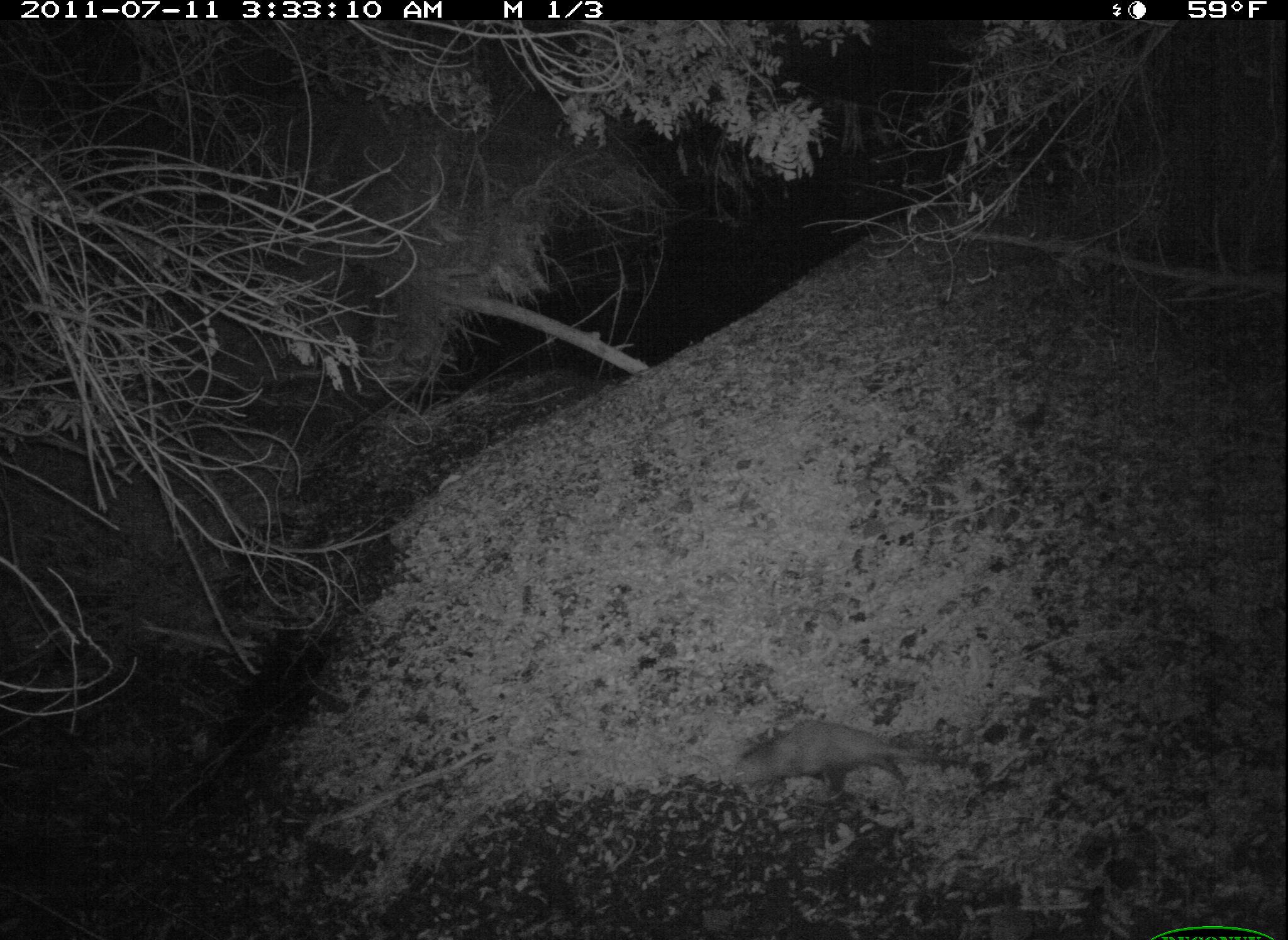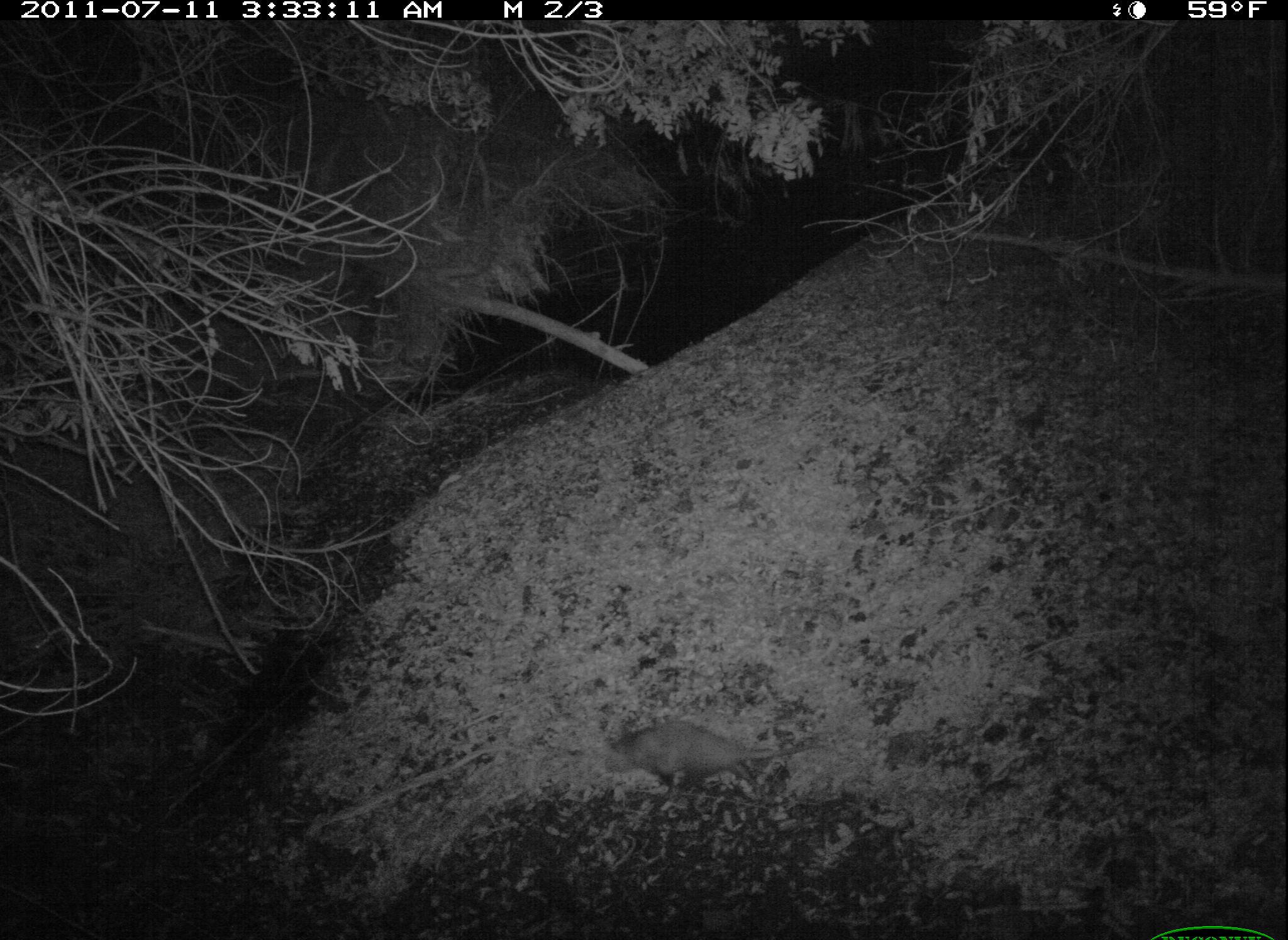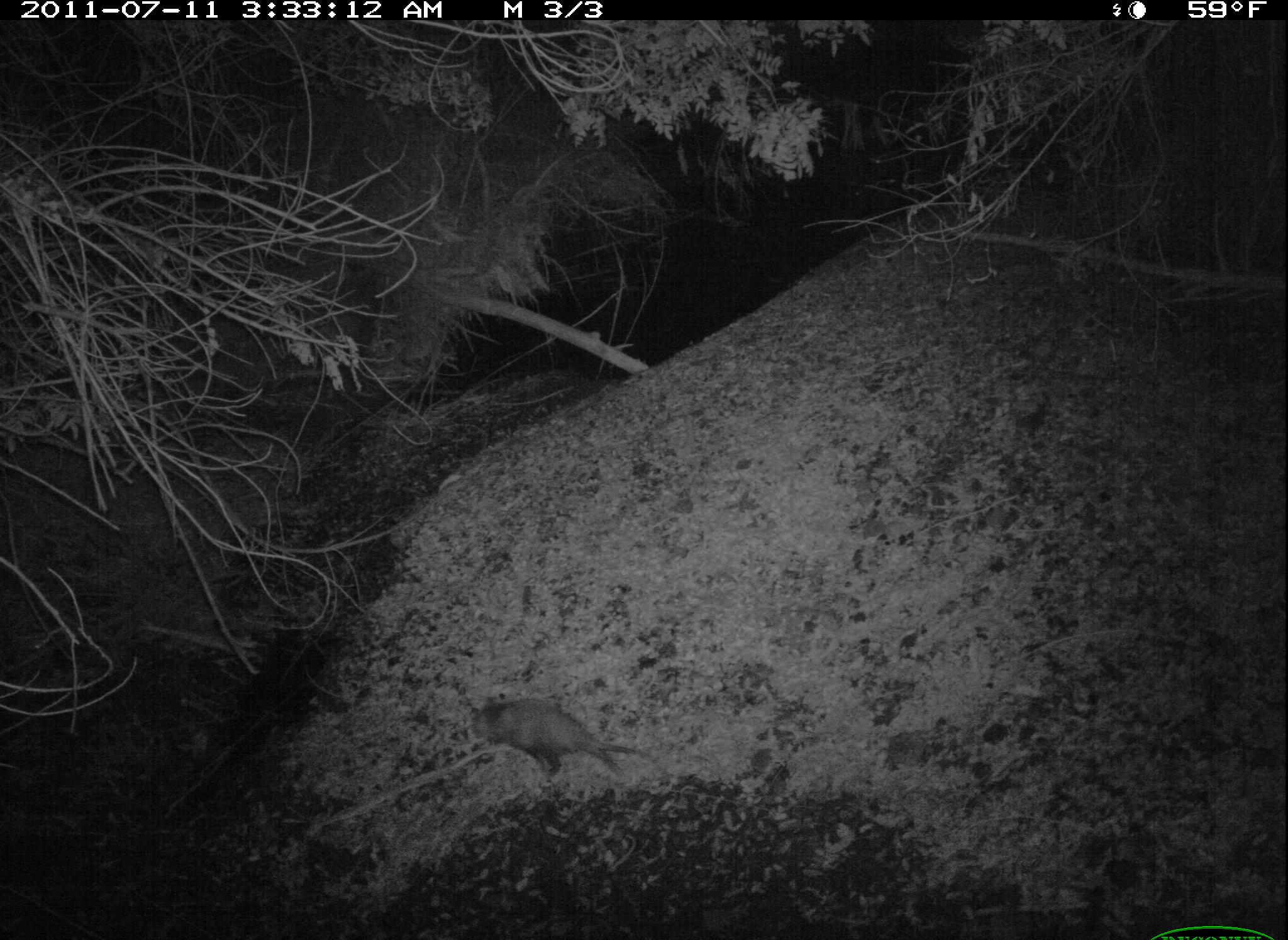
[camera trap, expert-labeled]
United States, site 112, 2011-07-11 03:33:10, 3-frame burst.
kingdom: Animalia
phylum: Chordata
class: Mammalia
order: Didelphimorphia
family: Didelphidae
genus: Didelphis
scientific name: Didelphis virginiana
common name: virginia opossum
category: opossum